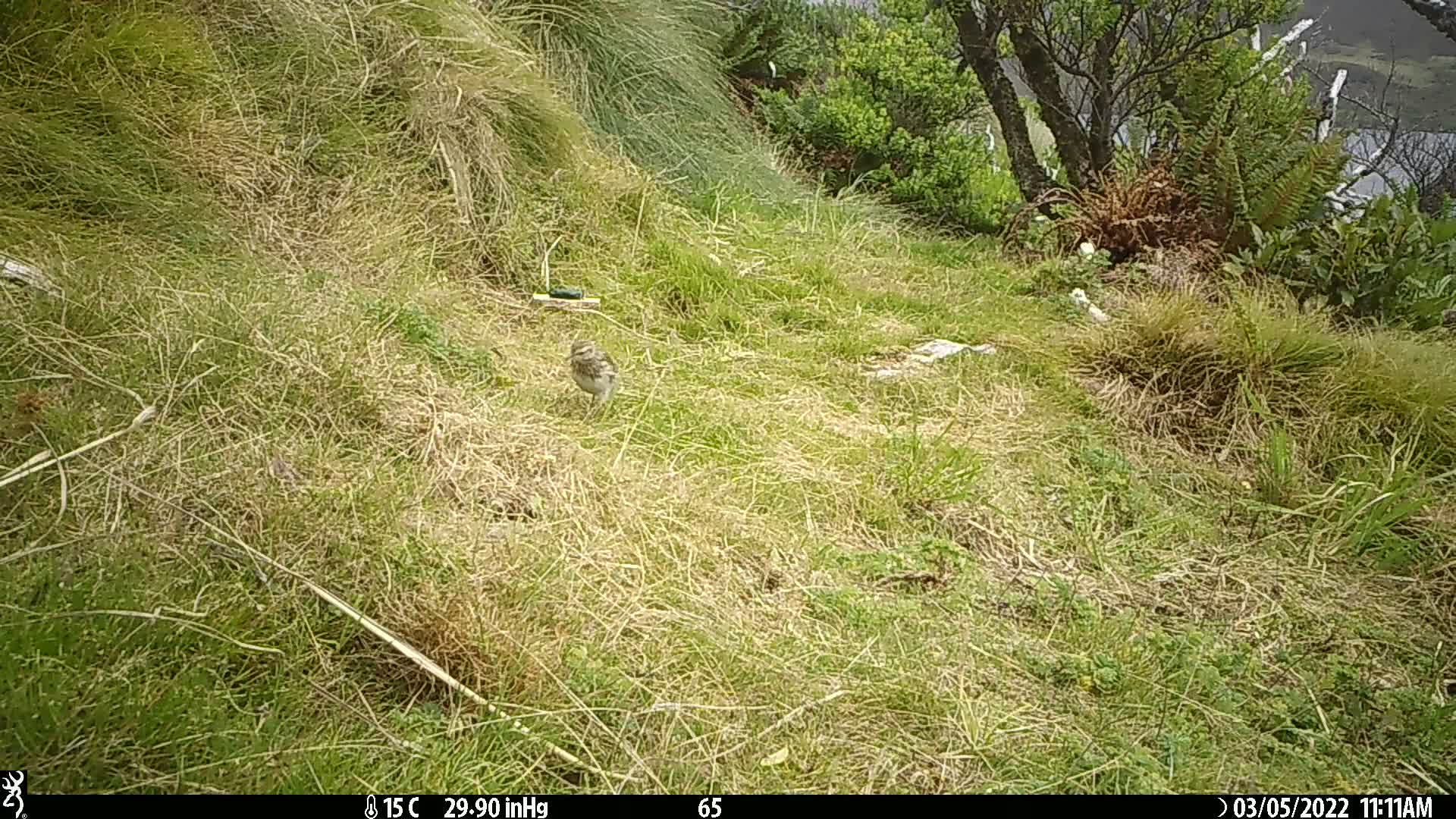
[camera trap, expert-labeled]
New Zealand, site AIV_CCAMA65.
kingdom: Animalia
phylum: Chordata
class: Aves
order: Passeriformes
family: Motacillidae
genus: Anthus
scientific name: Anthus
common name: pipit